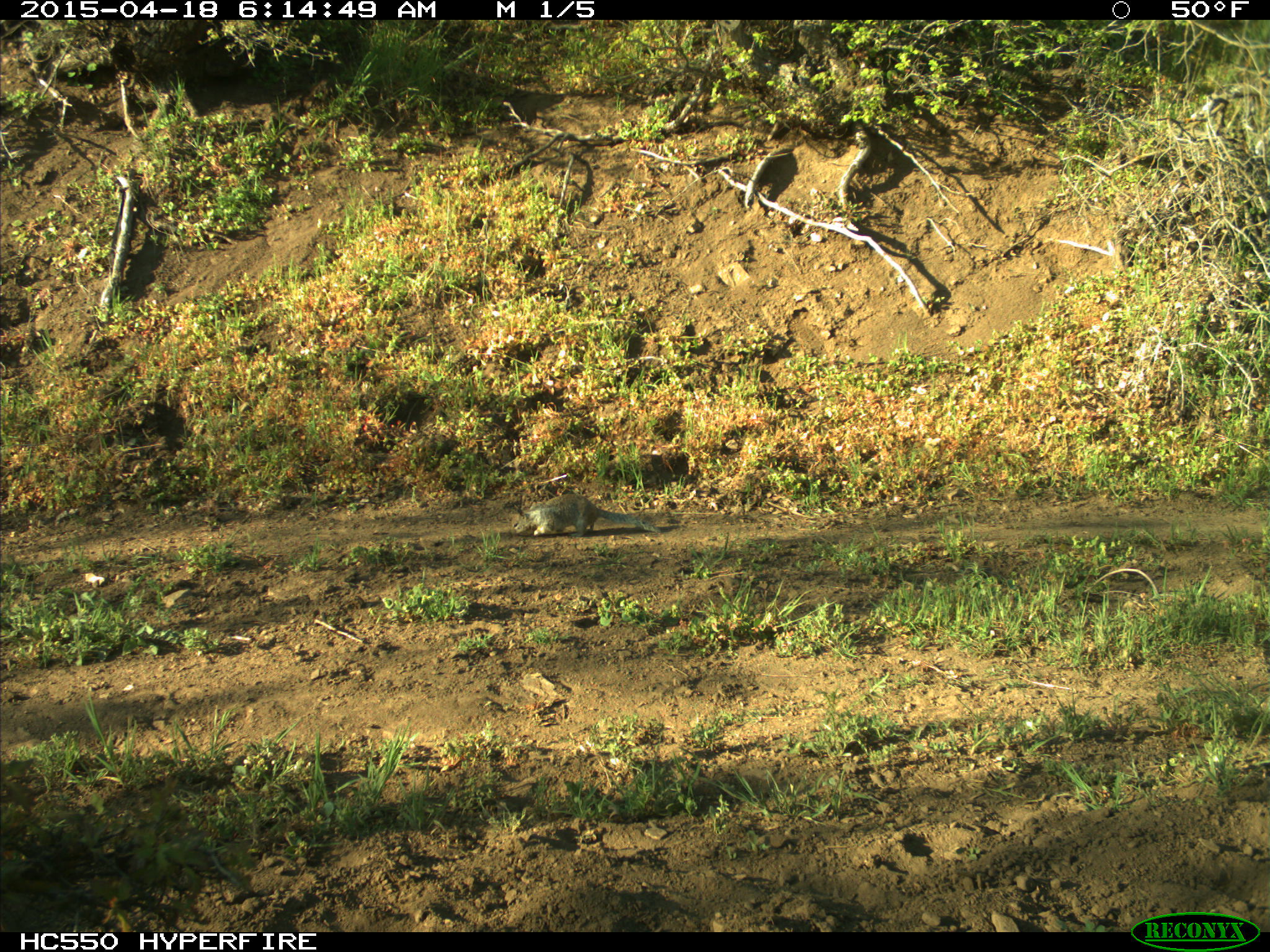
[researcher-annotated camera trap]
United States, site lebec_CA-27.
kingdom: Animalia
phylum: Chordata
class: Mammalia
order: Rodentia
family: Sciuridae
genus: Otospermophilus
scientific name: Otospermophilus beecheyi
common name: california ground squirrel